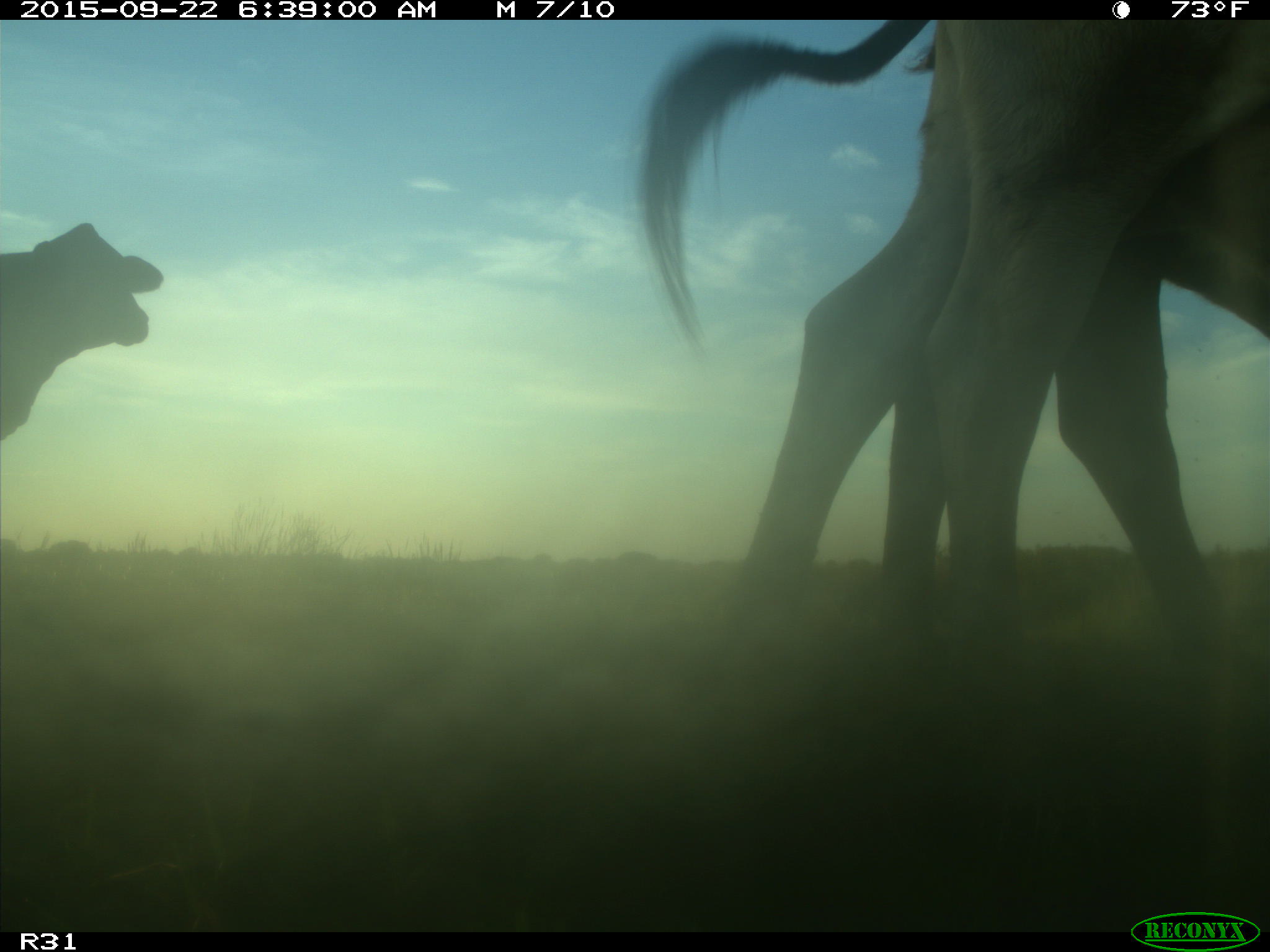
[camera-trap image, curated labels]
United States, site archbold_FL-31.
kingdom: Animalia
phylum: Chordata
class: Mammalia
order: Artiodactyla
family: Bovidae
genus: Bos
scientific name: Bos taurus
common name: domestic cow